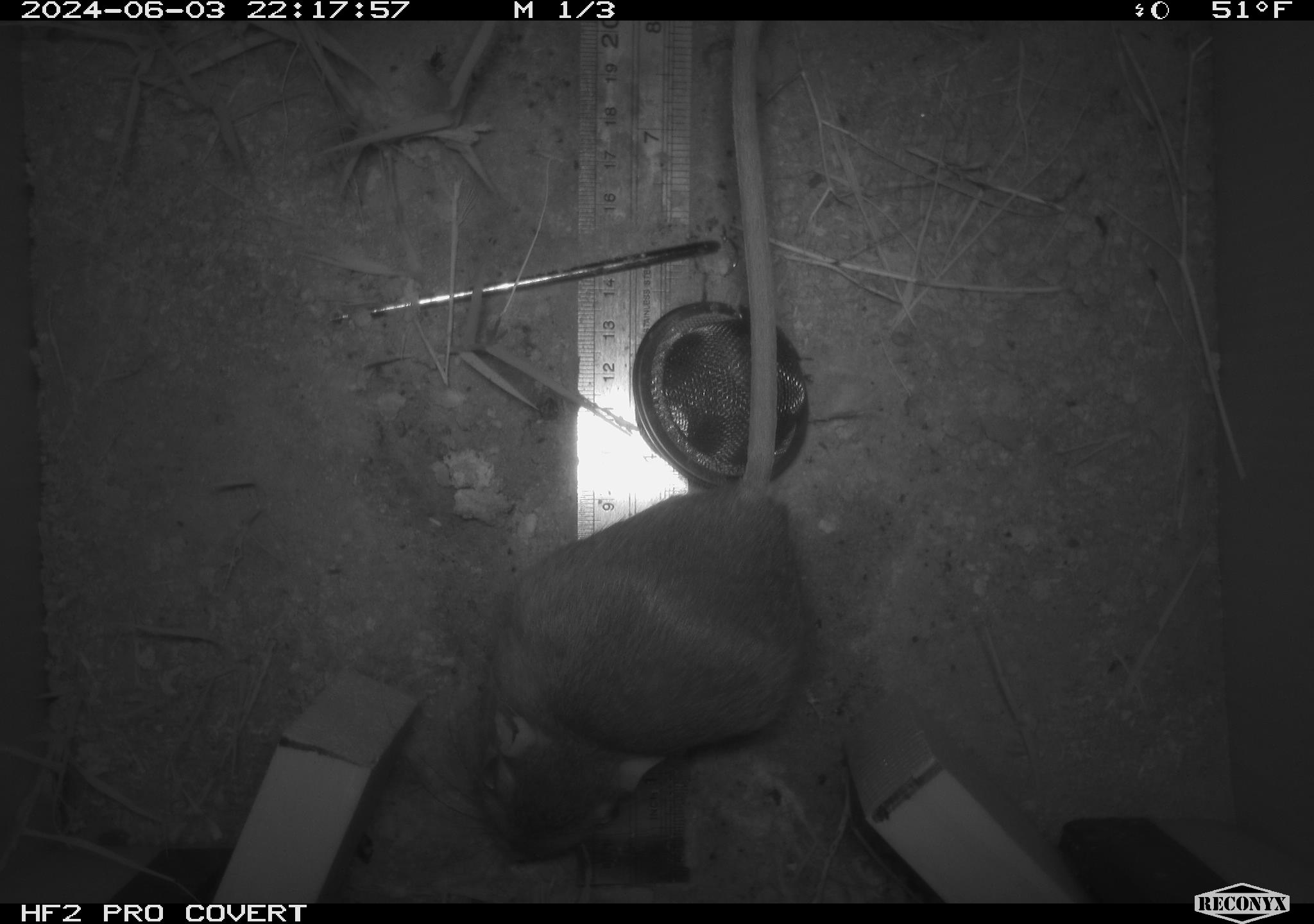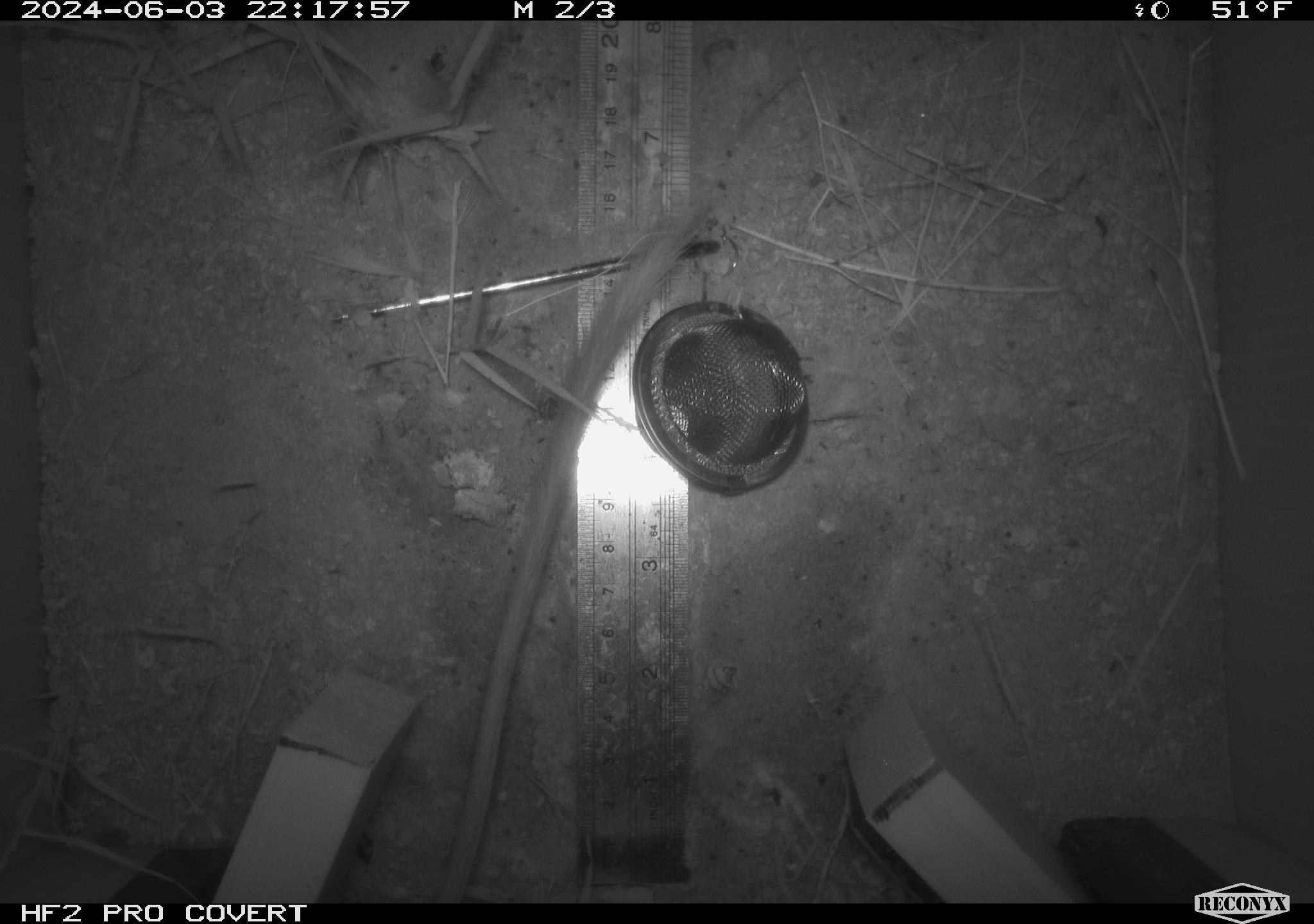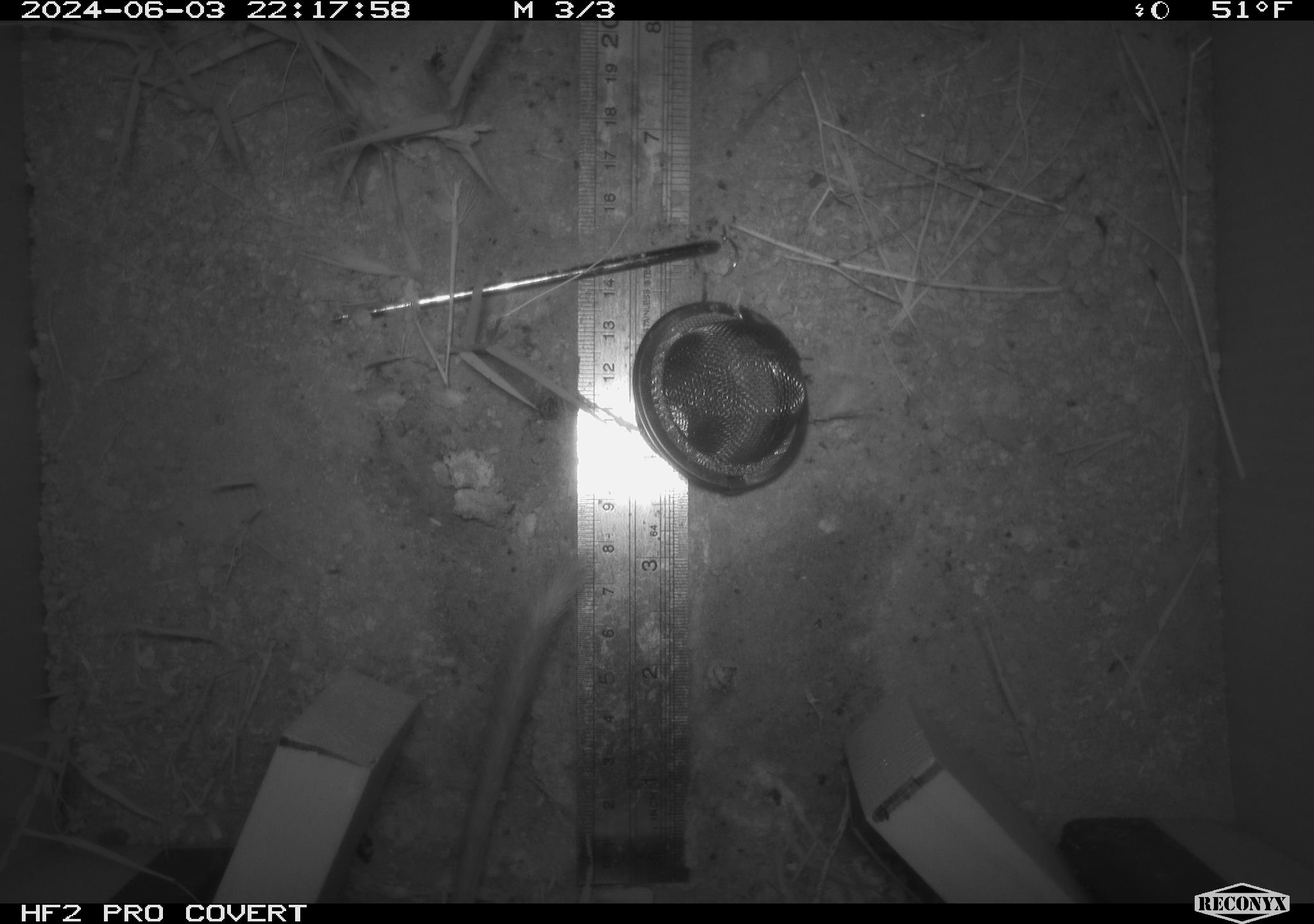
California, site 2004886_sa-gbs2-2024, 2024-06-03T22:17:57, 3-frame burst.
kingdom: Animalia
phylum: Chordata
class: Mammalia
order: Rodentia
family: Heteromyidae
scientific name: Heteromyidae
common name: kangaroo rats and pocket mice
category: heteromyidae family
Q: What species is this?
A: Heteromyidae family (kangaroo rats and pocket mice) (Heteromyidae).